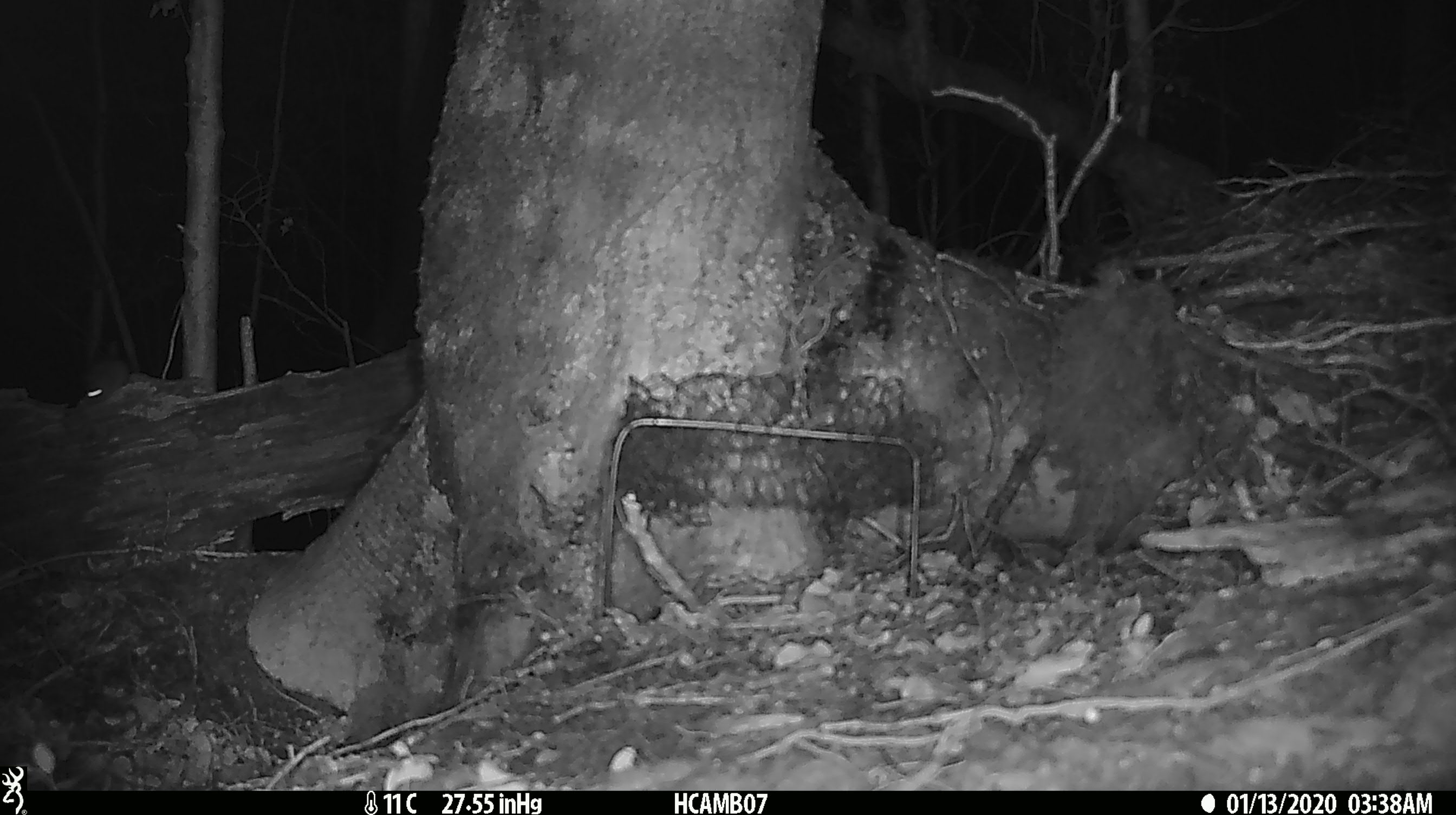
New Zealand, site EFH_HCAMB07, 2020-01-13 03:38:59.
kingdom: Animalia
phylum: Chordata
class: Mammalia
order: Rodentia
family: Muridae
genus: Mus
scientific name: Mus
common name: mouse